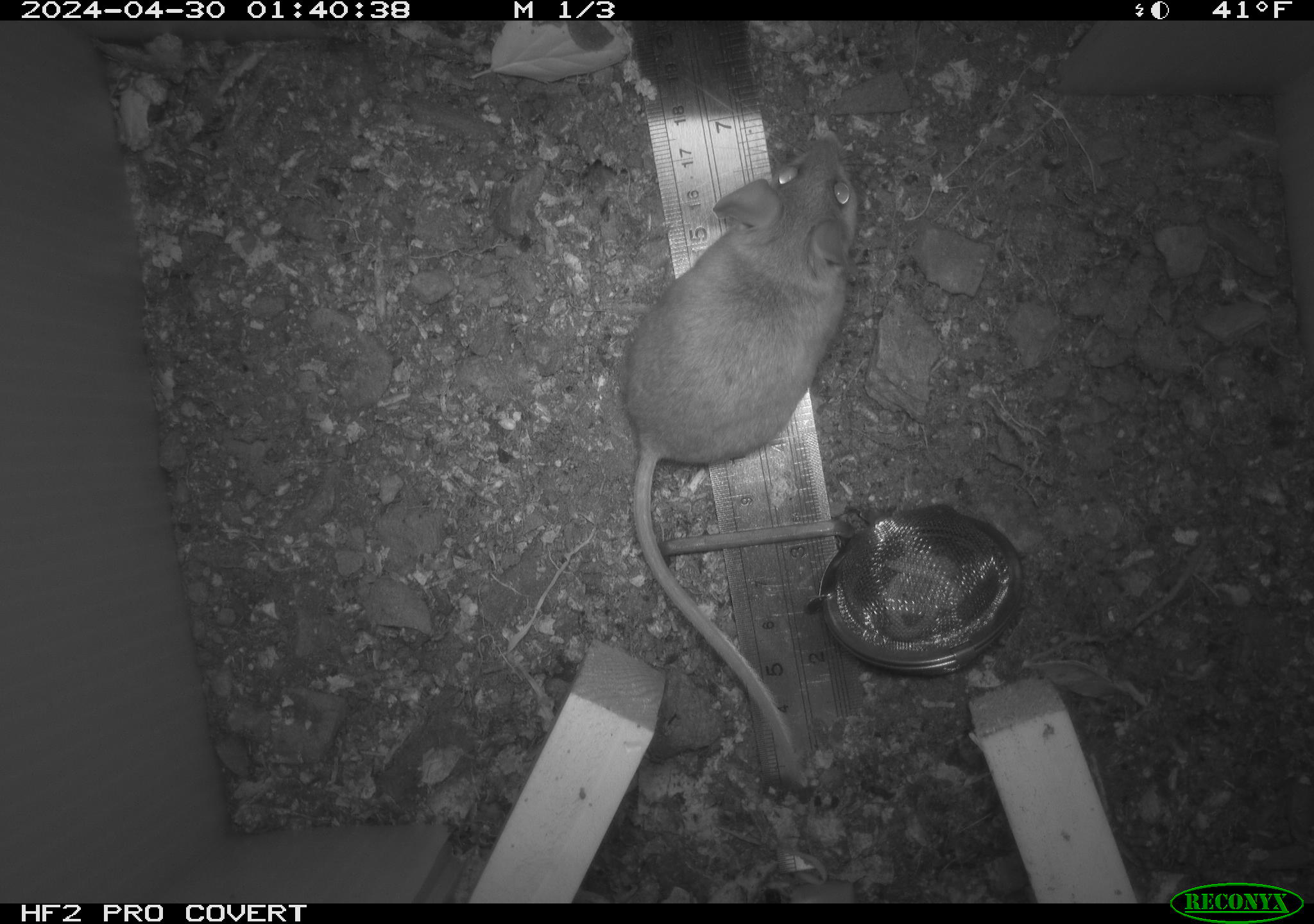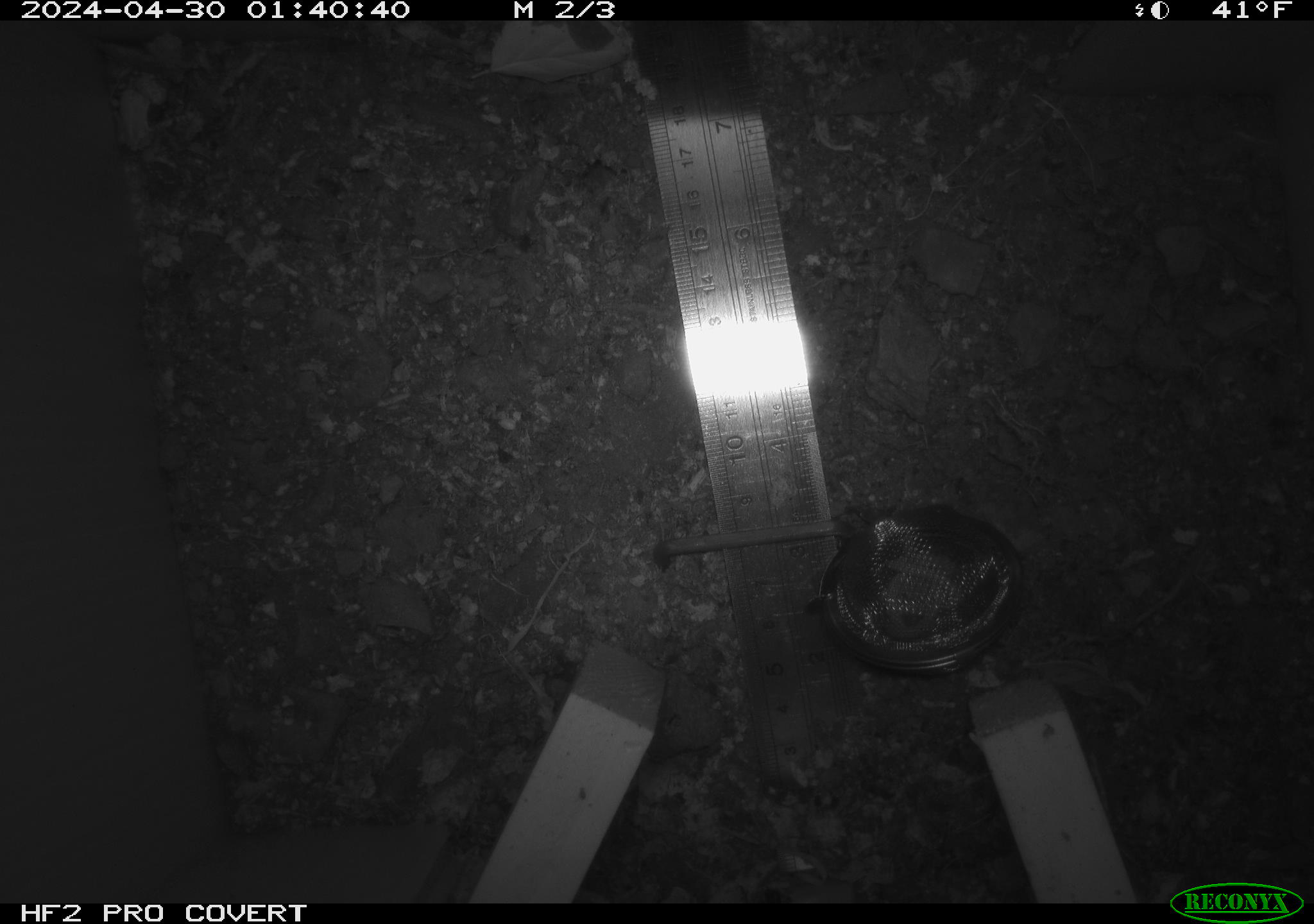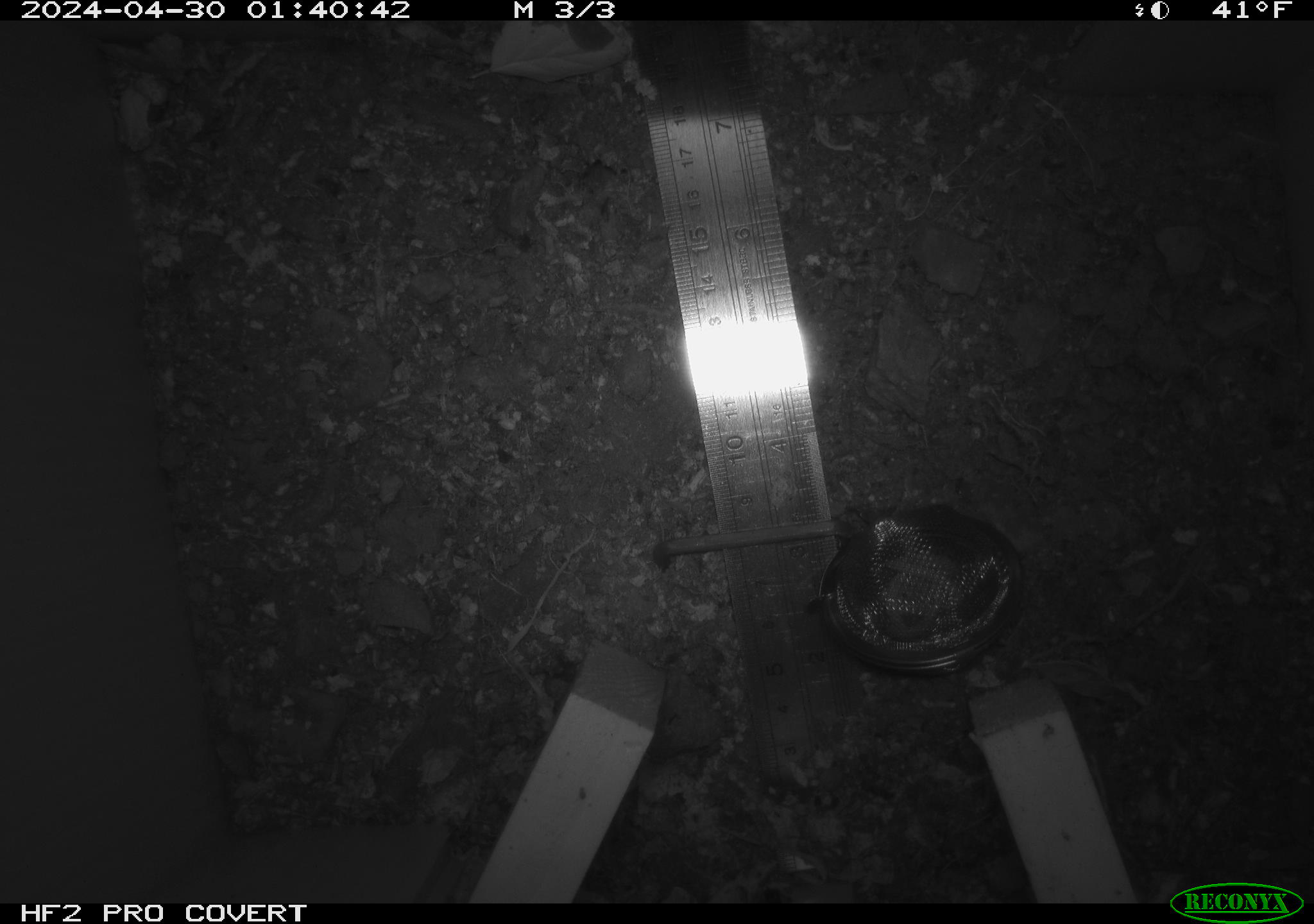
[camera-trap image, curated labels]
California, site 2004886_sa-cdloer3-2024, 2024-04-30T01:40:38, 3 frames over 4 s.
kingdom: Animalia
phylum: Chordata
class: Mammalia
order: Rodentia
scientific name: Rodentia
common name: mouse species